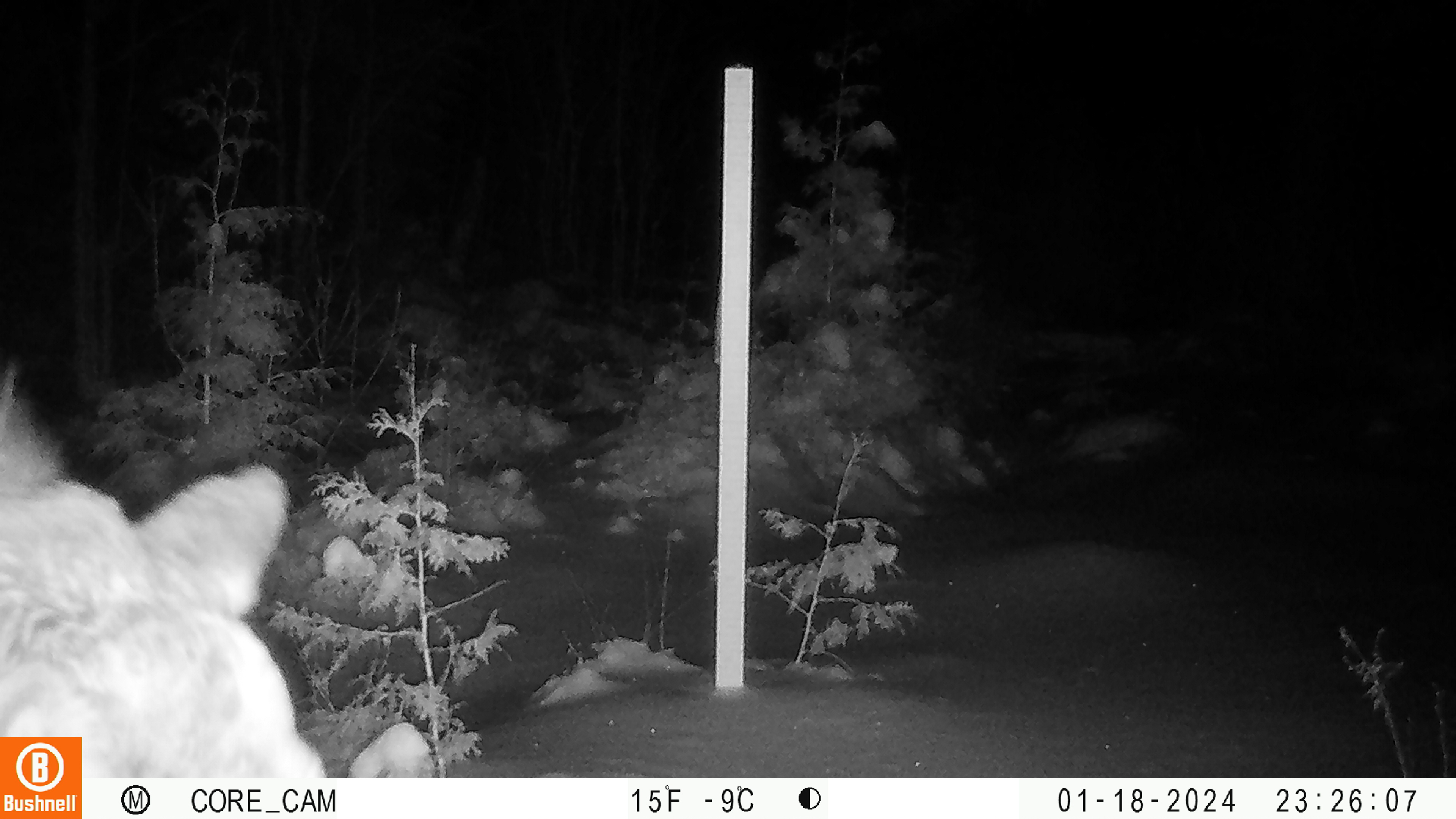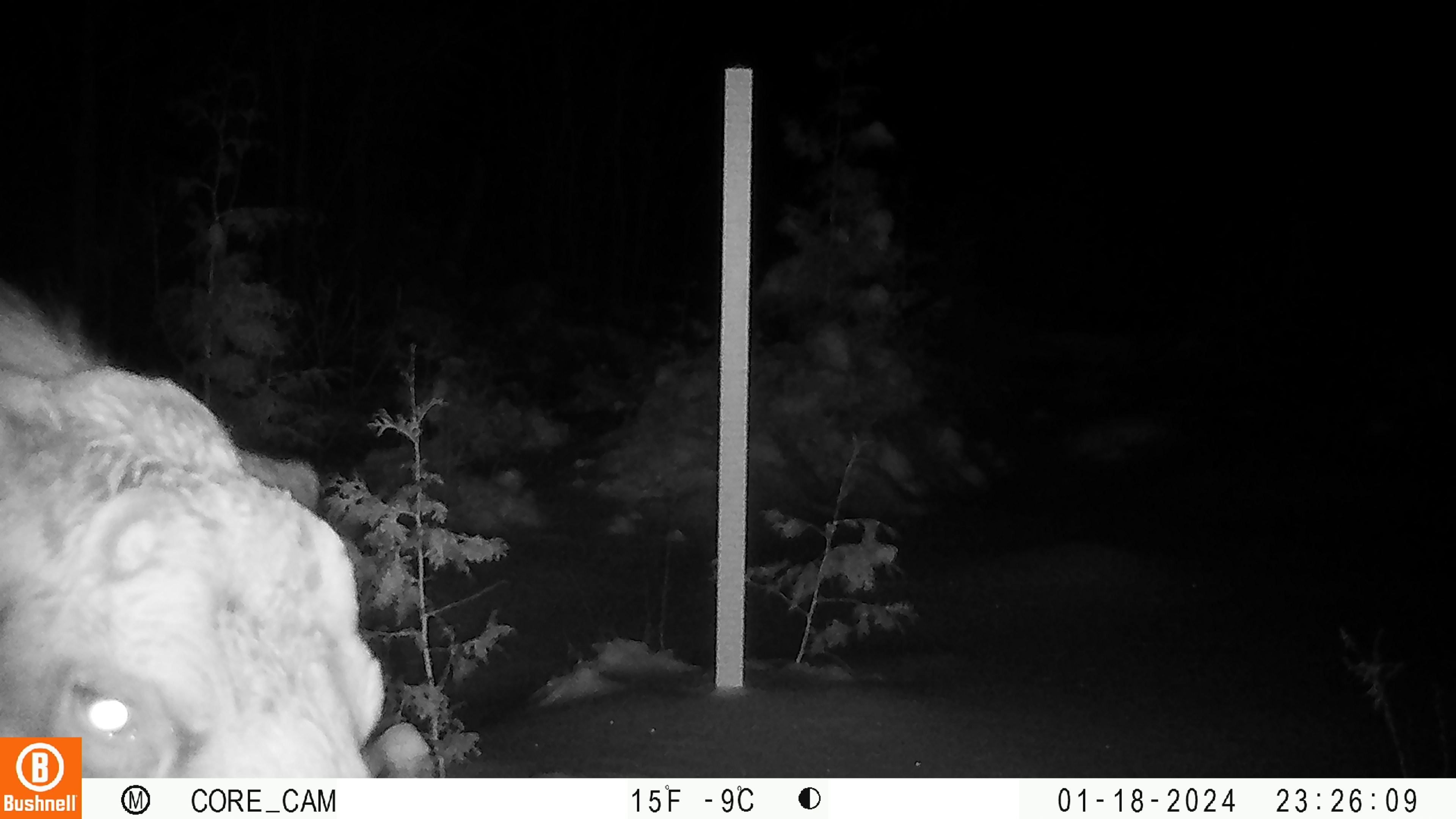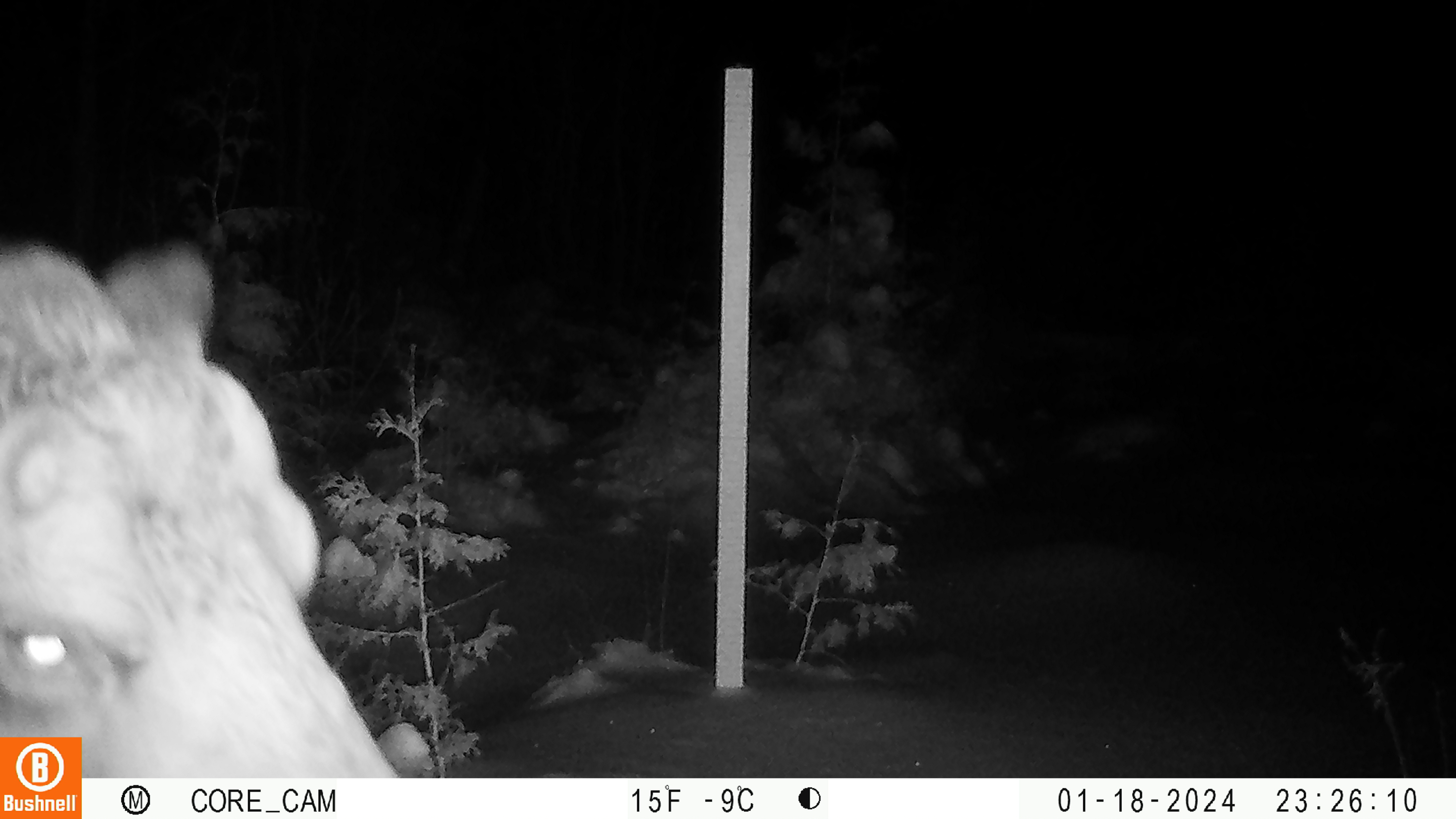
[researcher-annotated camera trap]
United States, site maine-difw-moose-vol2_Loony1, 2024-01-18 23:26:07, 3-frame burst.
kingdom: Animalia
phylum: Chordata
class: Mammalia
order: Artiodactyla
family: Cervidae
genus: Alces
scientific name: Alces alces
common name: moose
Moose (Alces alces).